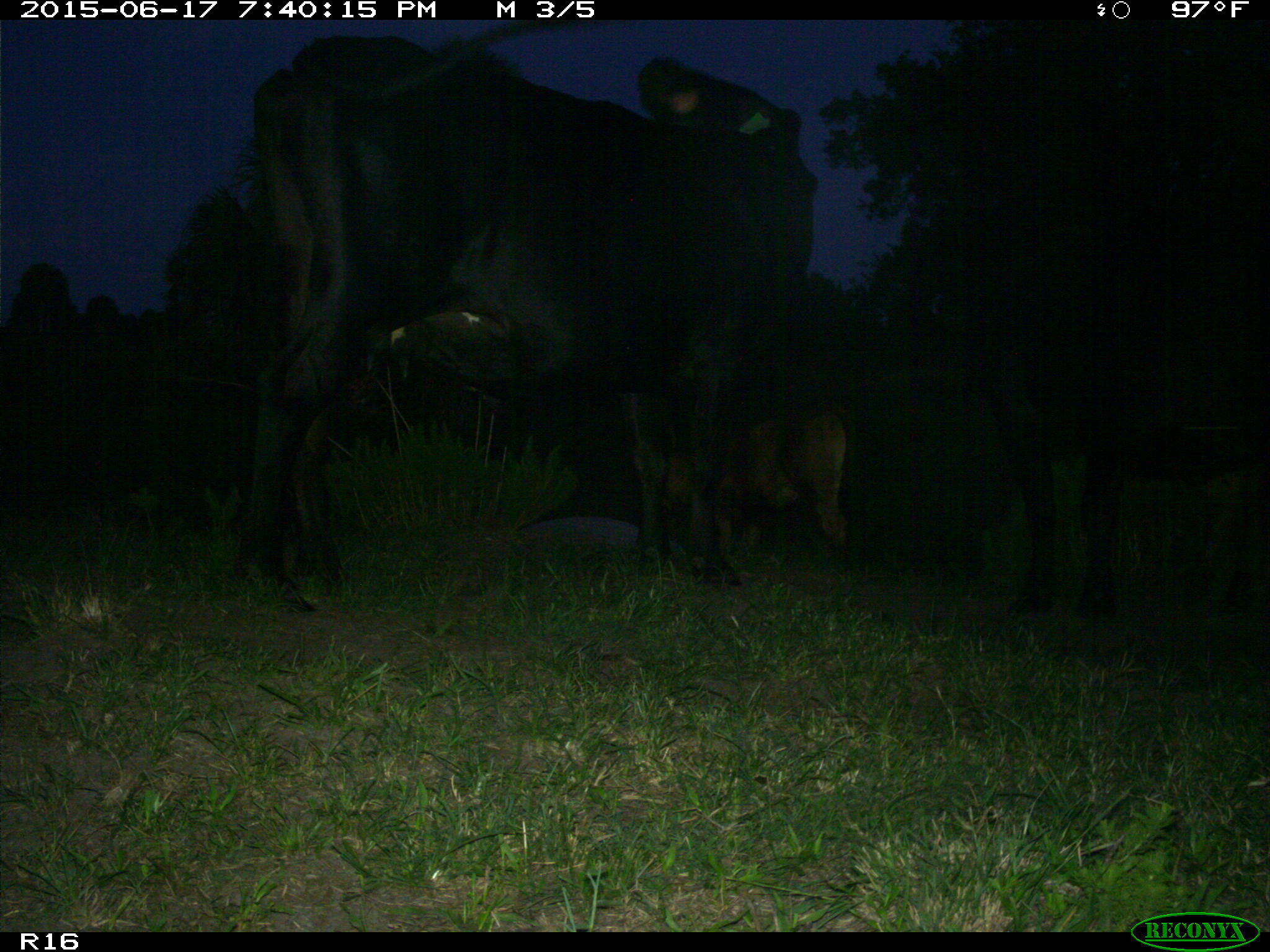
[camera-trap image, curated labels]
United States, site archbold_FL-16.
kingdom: Animalia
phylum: Chordata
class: Mammalia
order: Artiodactyla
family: Bovidae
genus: Bos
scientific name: Bos taurus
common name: domestic cow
Bos taurus (domestic cow).